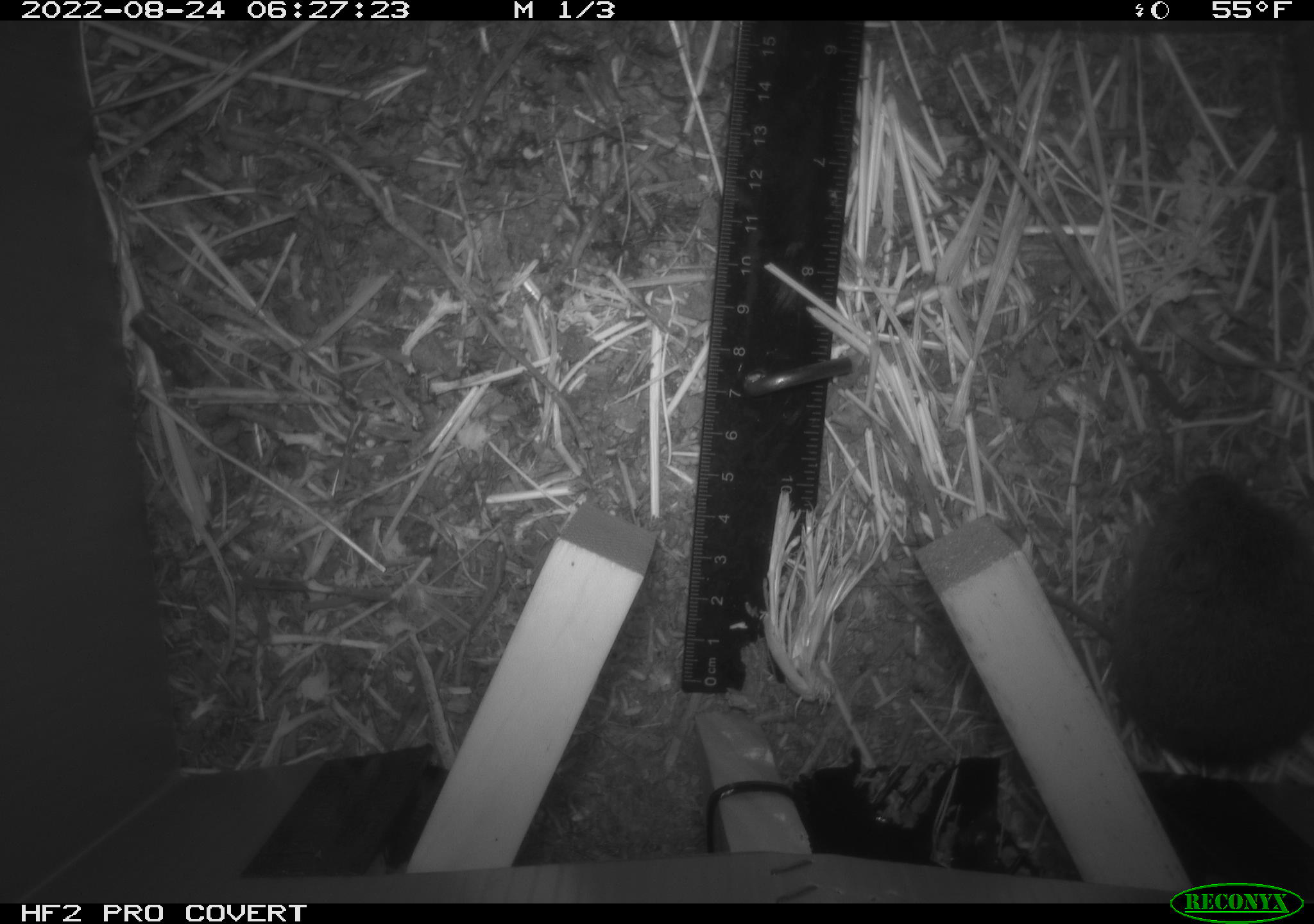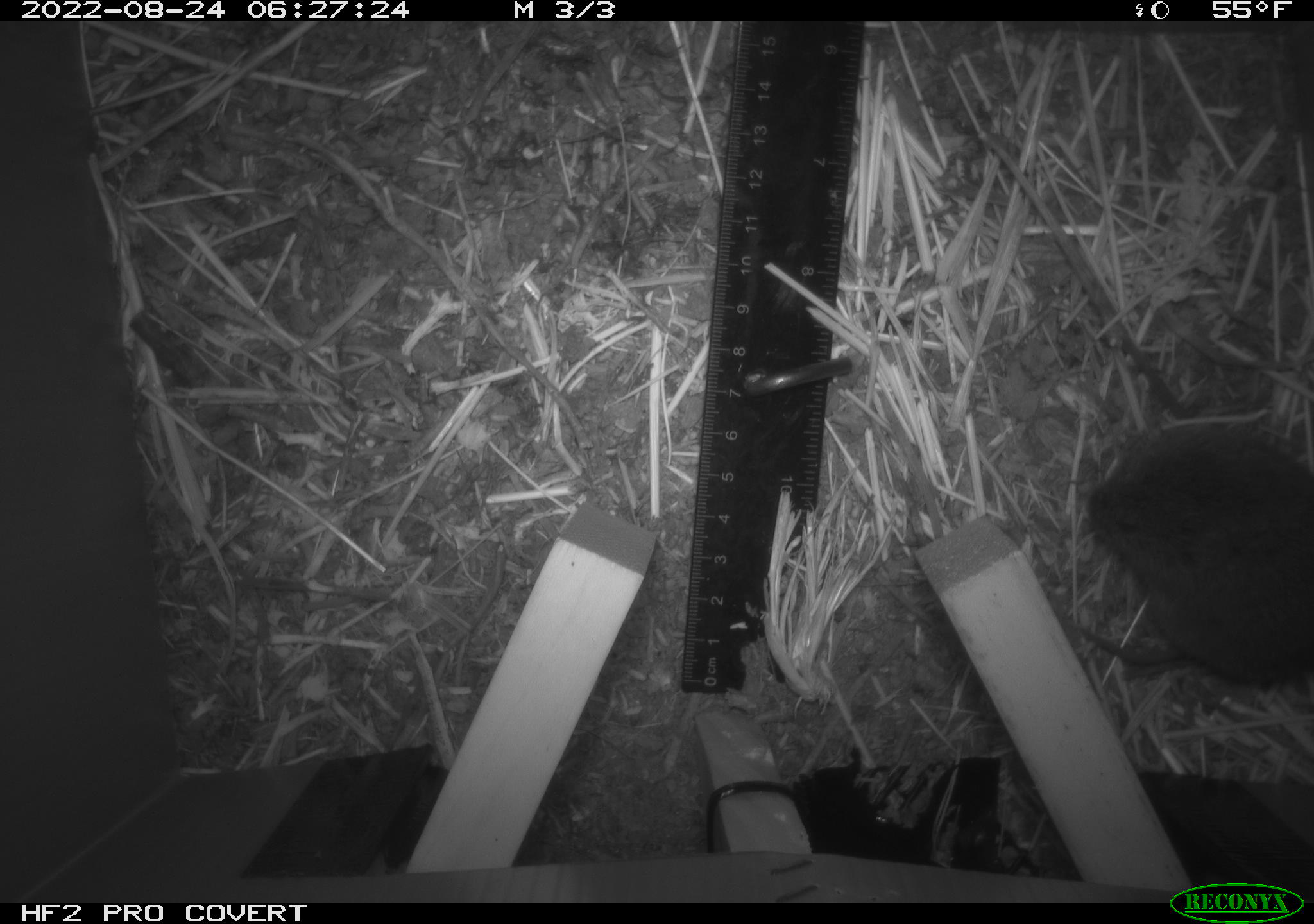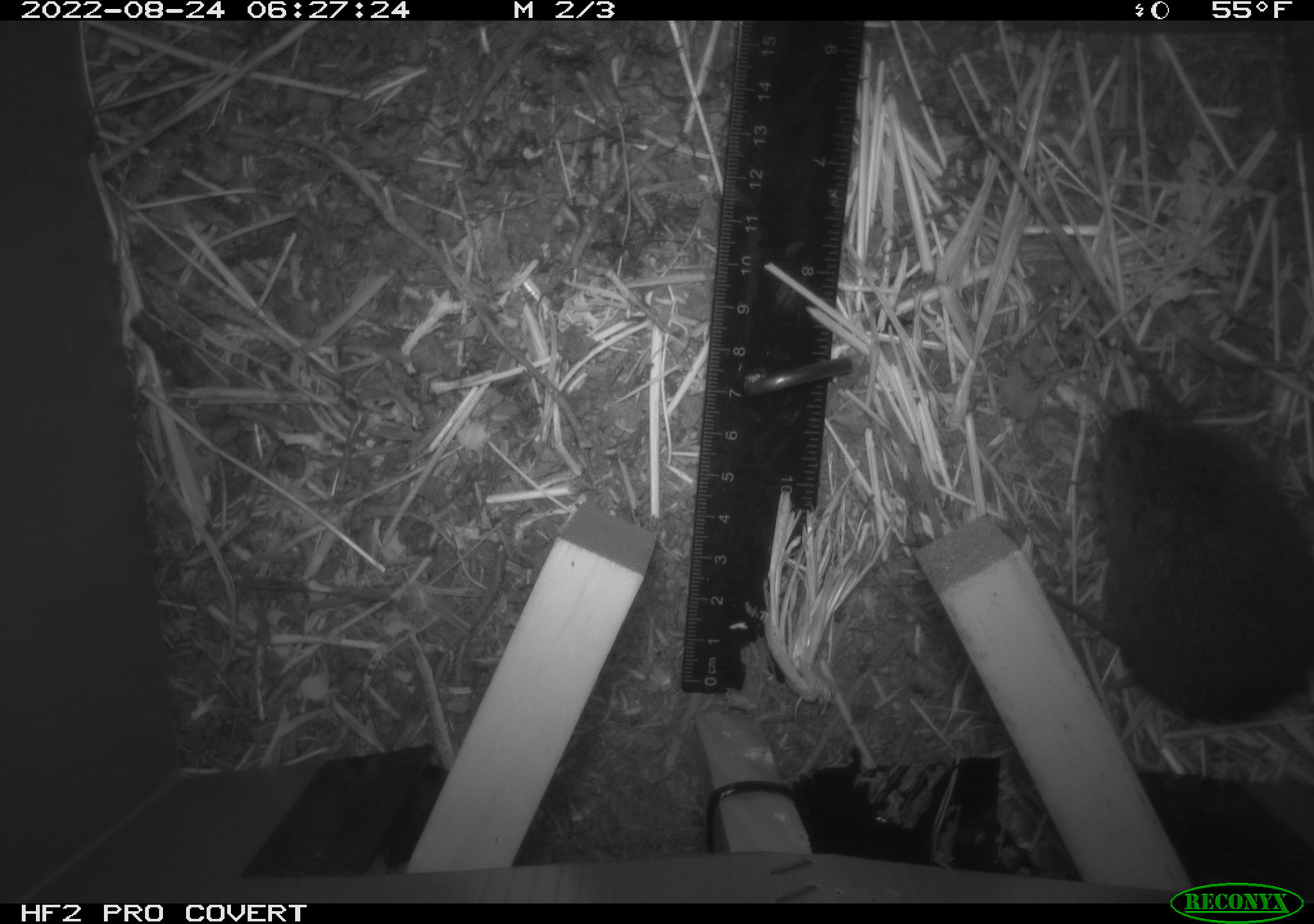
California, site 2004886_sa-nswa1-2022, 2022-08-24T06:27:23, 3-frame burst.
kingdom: Animalia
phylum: Chordata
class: Mammalia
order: Rodentia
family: Cricetidae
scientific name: Cricetidae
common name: hamsters, voles, lemmings, and allies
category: cricetidae family